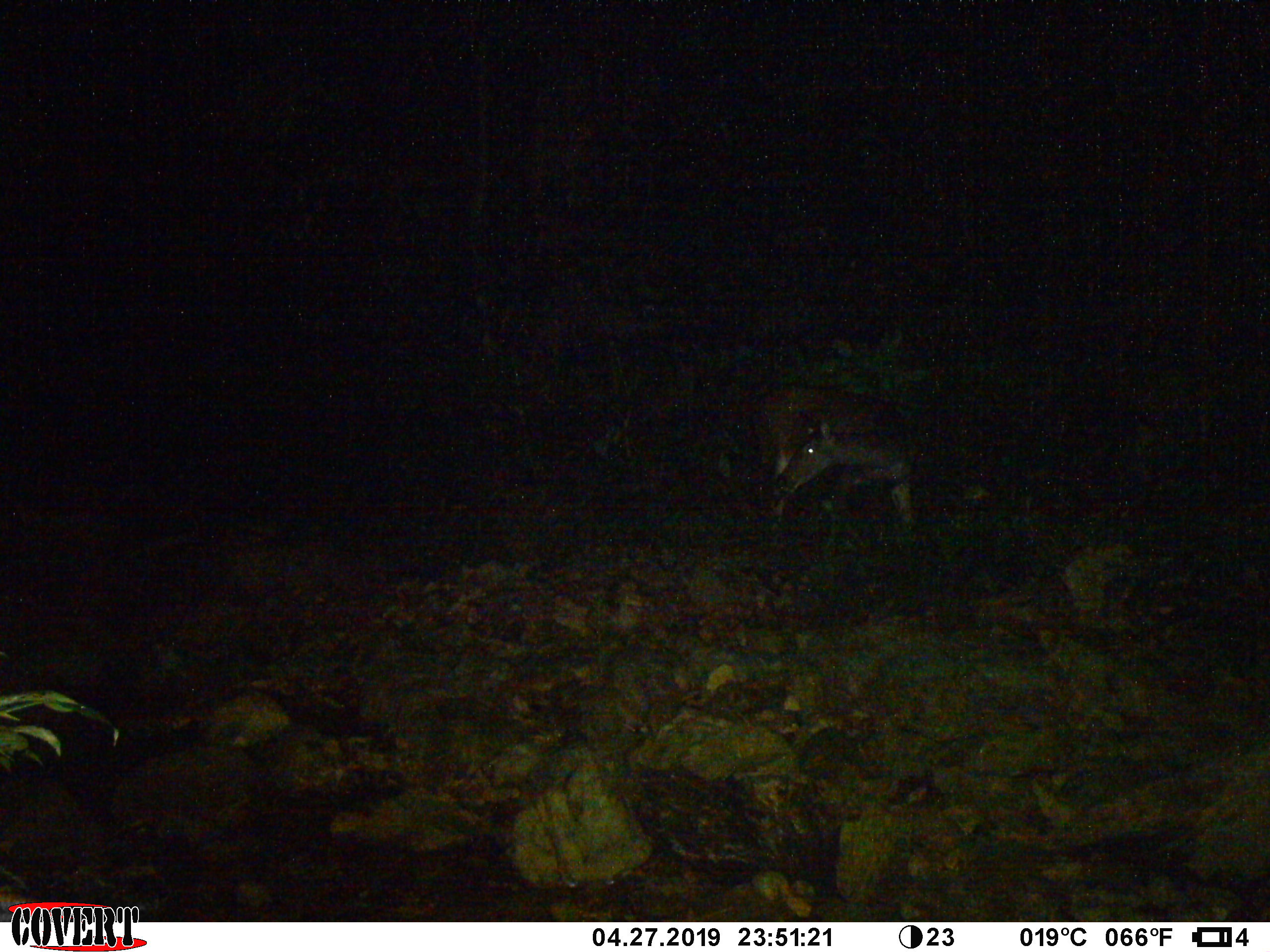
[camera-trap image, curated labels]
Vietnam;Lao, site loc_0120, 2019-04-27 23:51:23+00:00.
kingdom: Animalia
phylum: Chordata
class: Mammalia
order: Artiodactyla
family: Cervidae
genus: Rusa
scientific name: Rusa unicolor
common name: sambar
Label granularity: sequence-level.